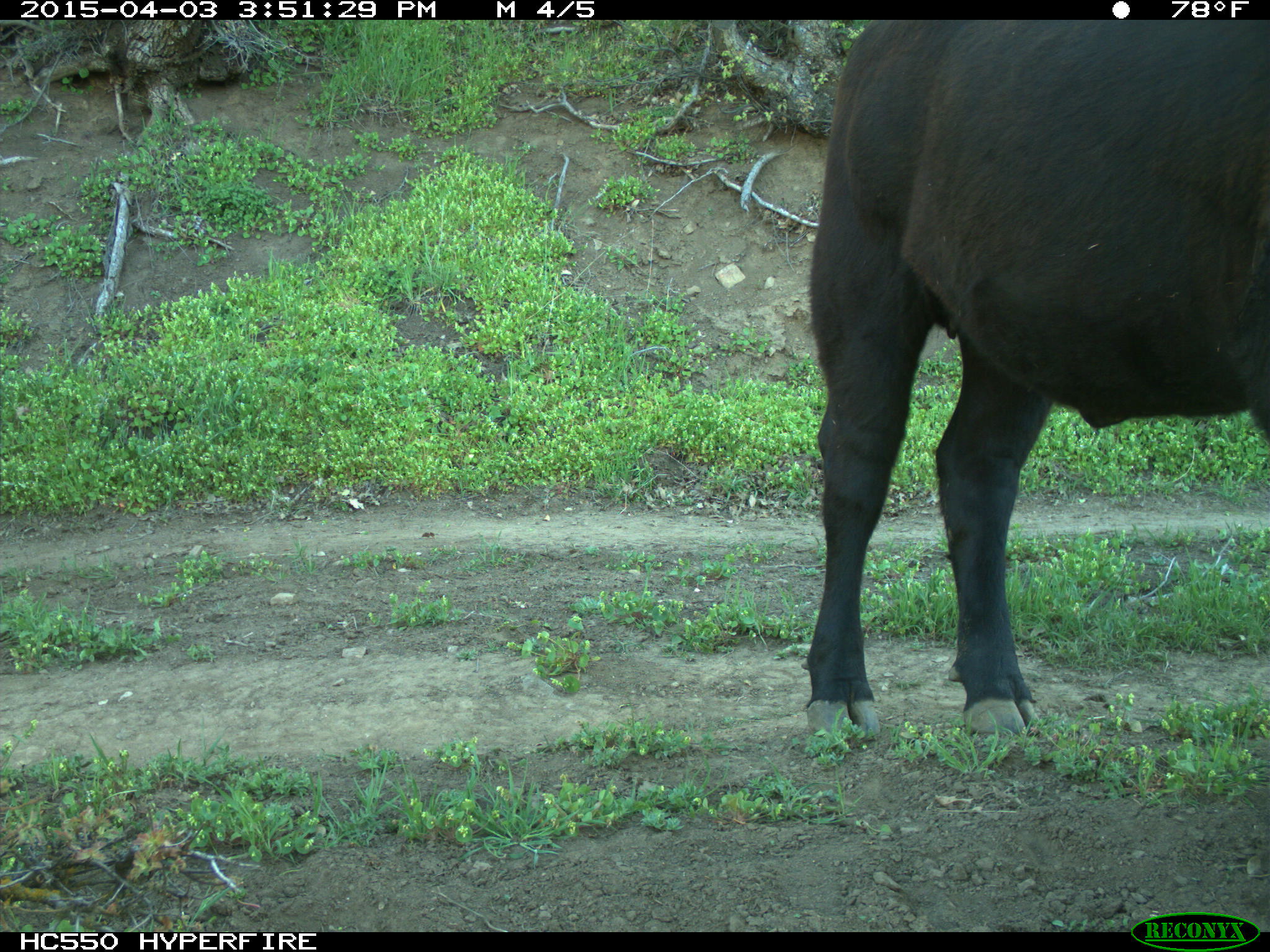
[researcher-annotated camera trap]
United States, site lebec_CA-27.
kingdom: Animalia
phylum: Chordata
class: Mammalia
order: Artiodactyla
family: Bovidae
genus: Bos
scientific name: Bos taurus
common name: domestic cow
Bos taurus (domestic cow).